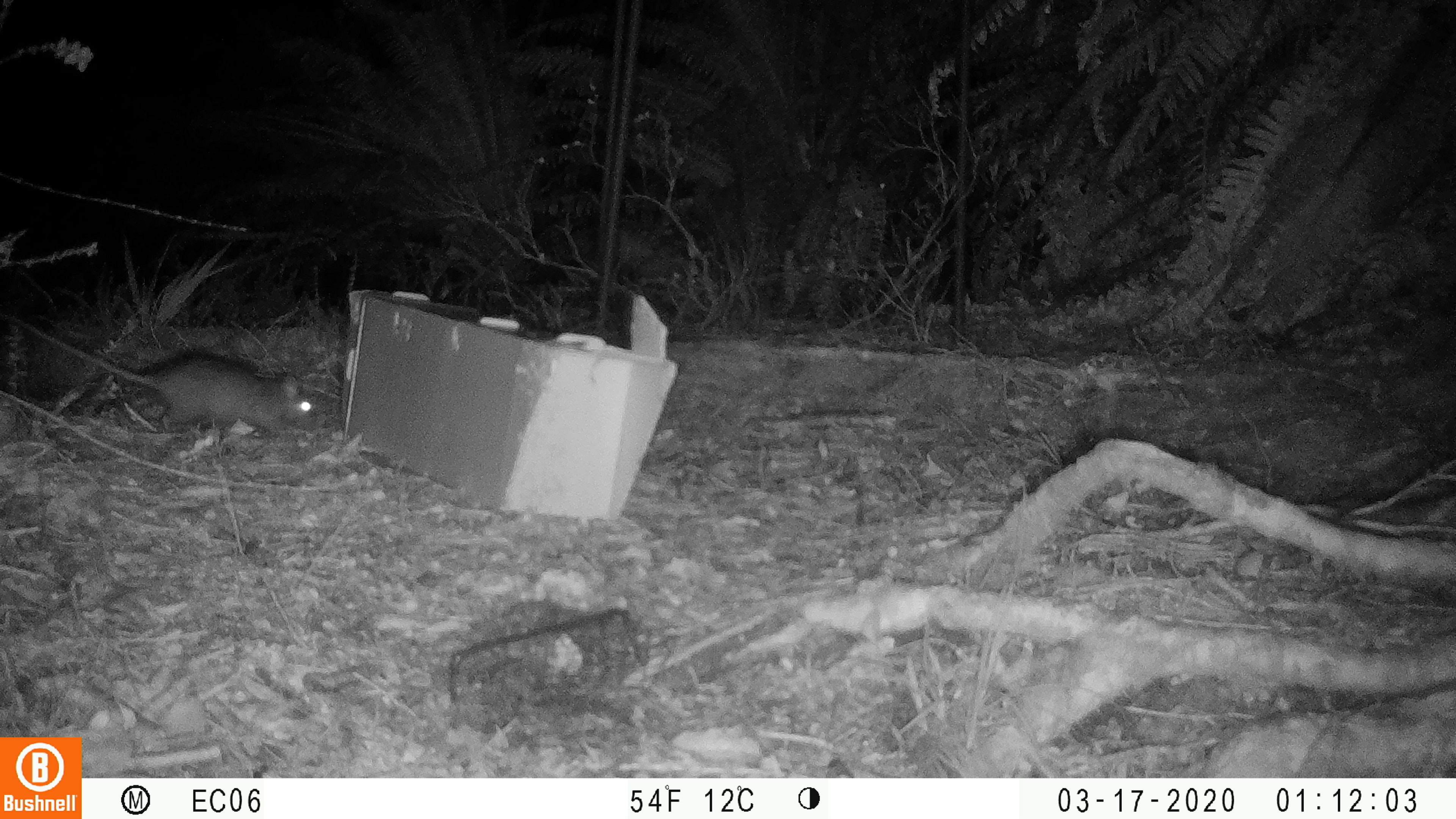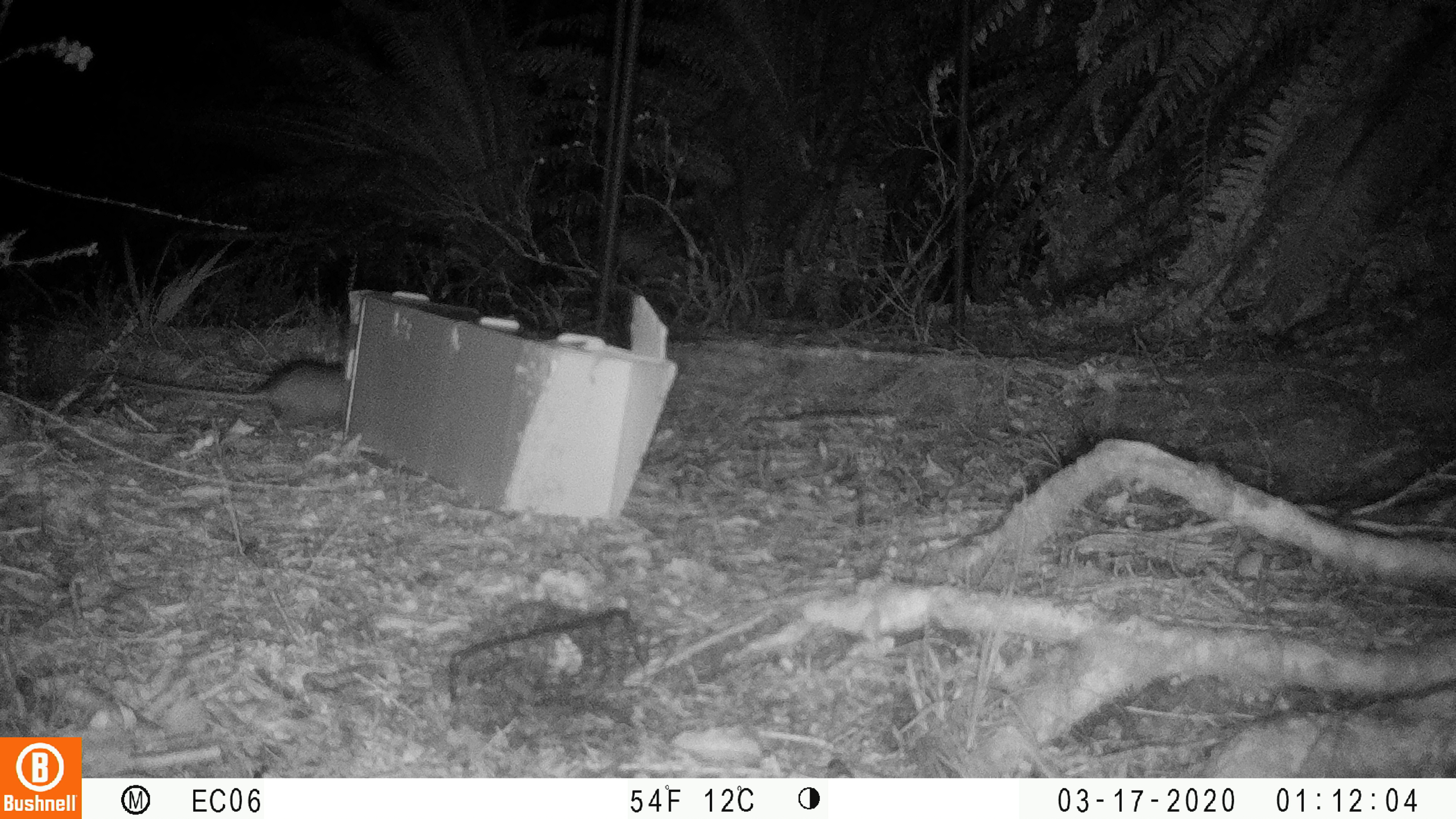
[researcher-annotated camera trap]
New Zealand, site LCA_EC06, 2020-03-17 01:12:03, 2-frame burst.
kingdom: Animalia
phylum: Chordata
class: Mammalia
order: Rodentia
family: Muridae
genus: Rattus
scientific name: Rattus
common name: rat